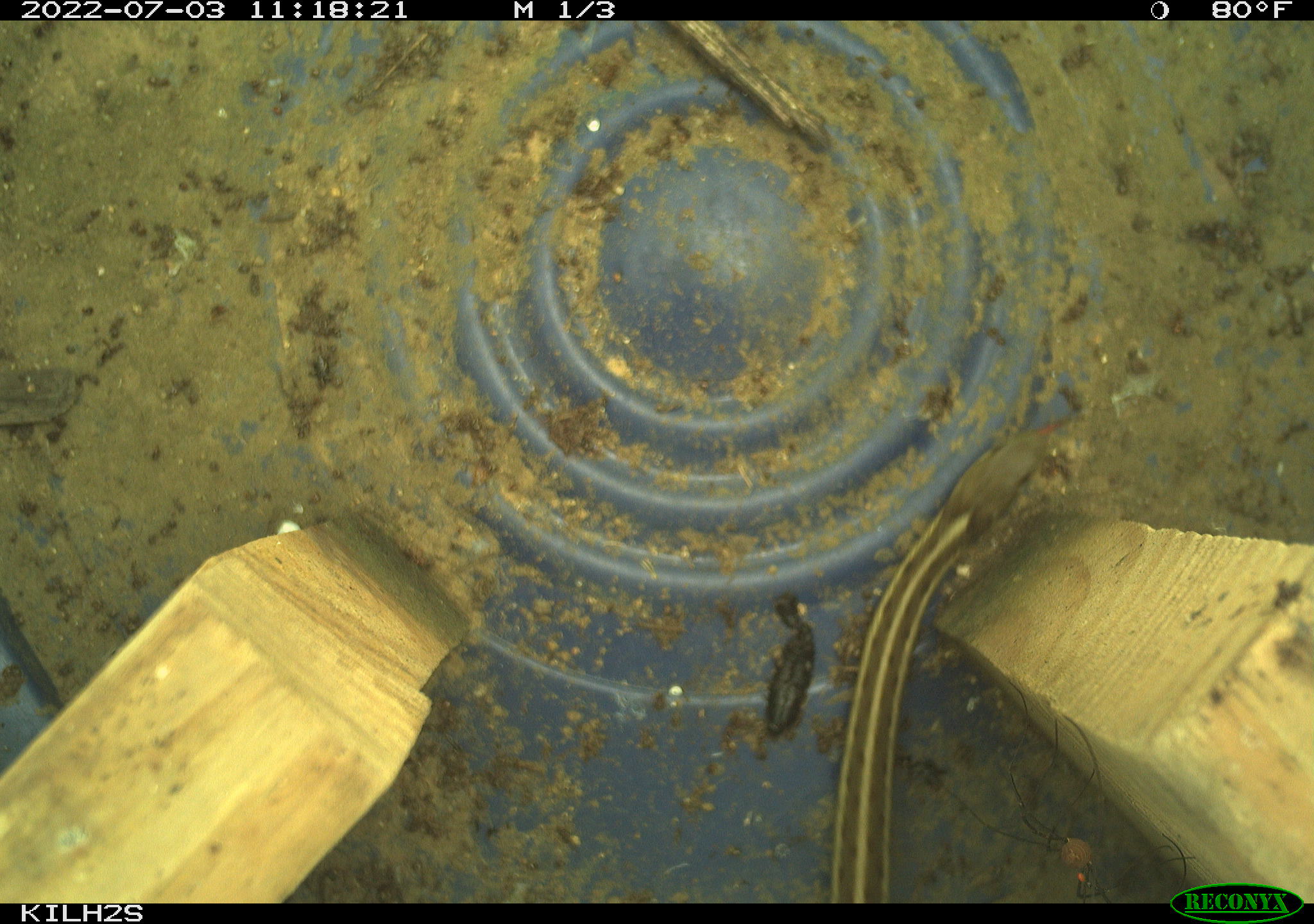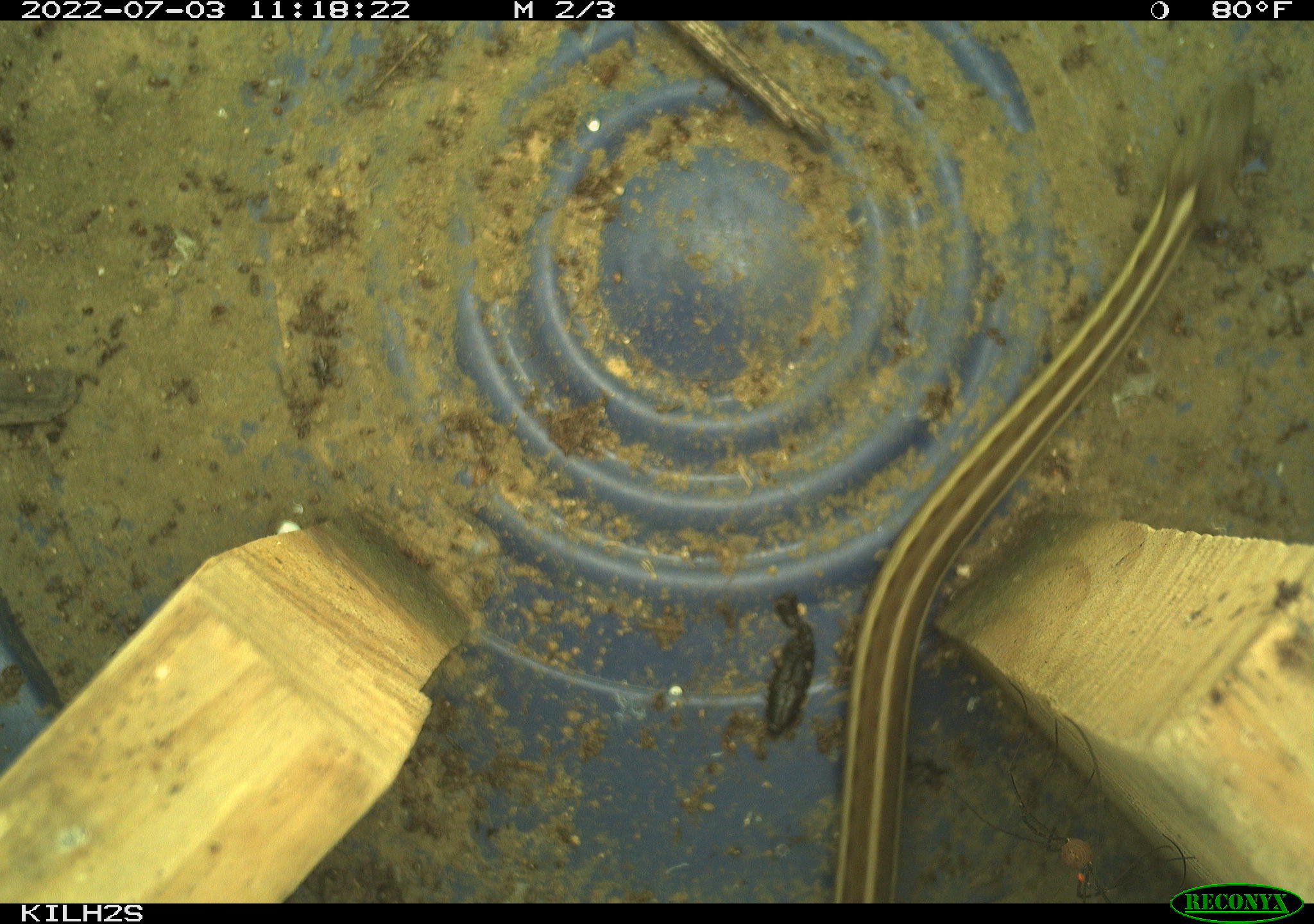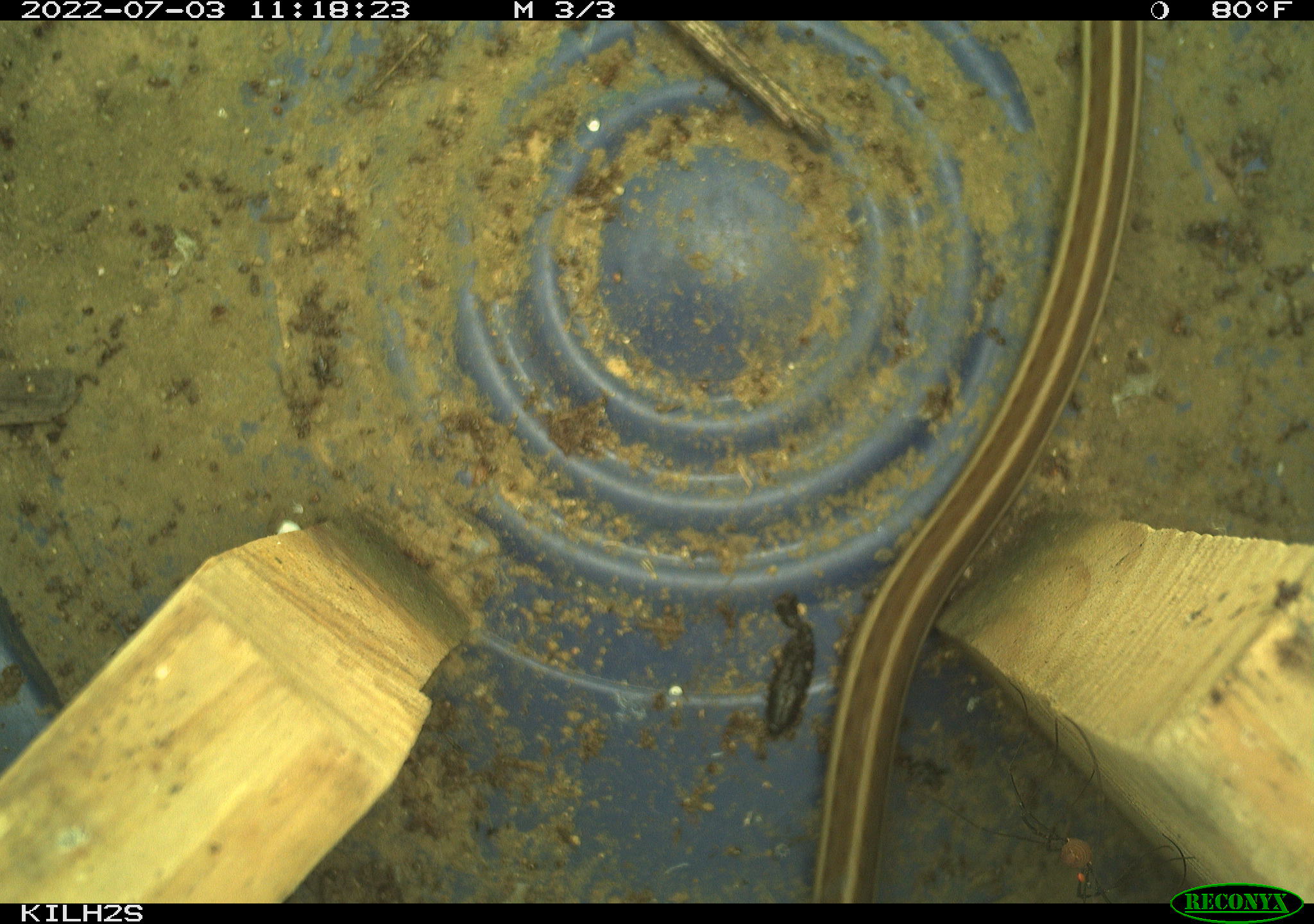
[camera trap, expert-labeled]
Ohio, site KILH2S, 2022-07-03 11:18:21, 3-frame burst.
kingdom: Animalia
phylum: Chordata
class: Reptilia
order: Squamata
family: Colubridae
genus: Thamnophis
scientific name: Thamnophis sirtalis sirtalis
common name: eastern gartersnake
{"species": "eastern gartersnake (Thamnophis sirtalis sirtalis)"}